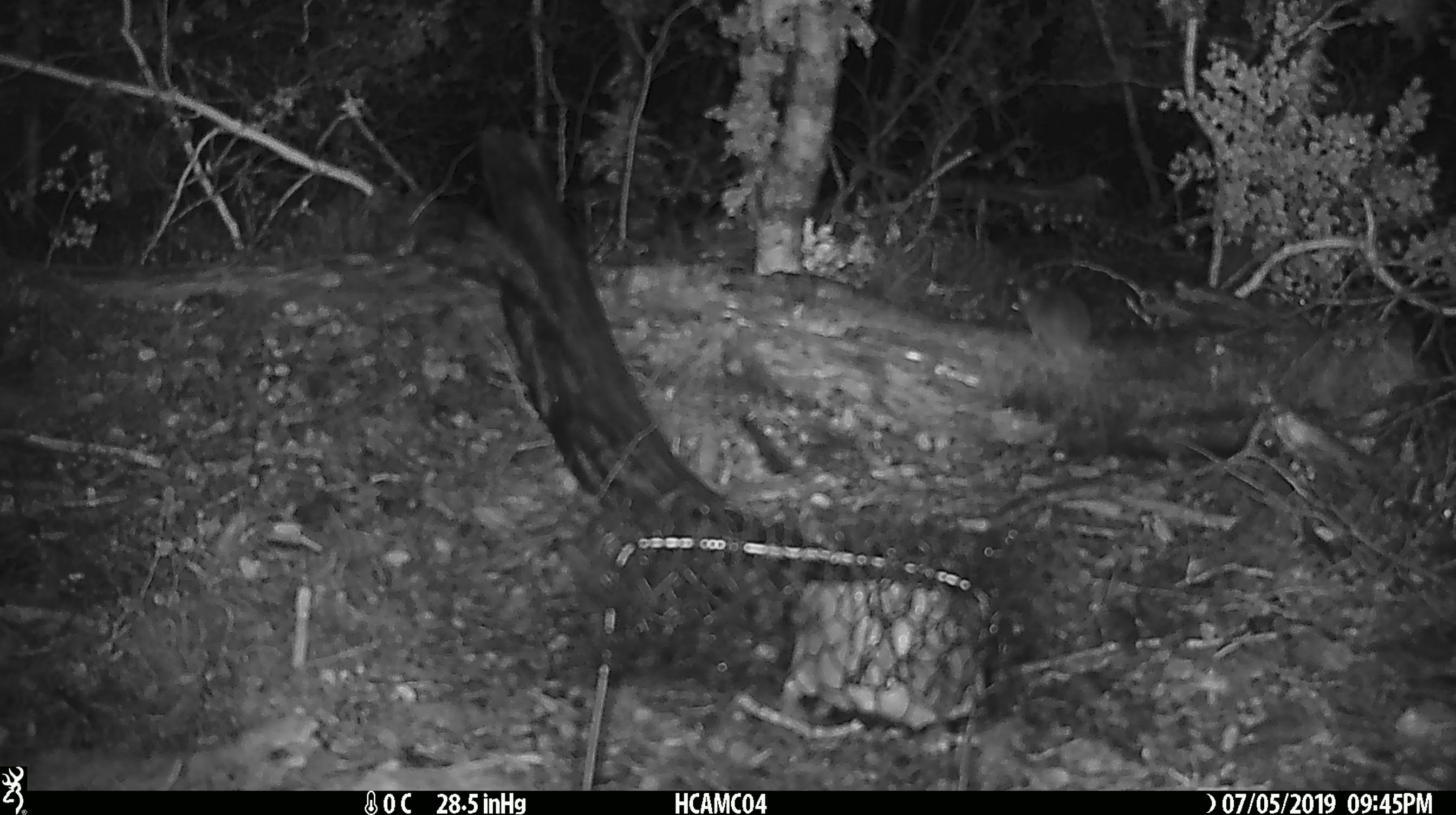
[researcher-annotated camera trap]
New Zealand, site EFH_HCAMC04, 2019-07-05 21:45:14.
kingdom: Animalia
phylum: Chordata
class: Mammalia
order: Rodentia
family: Muridae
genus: Mus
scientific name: Mus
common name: mouse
Mouse (Mus).